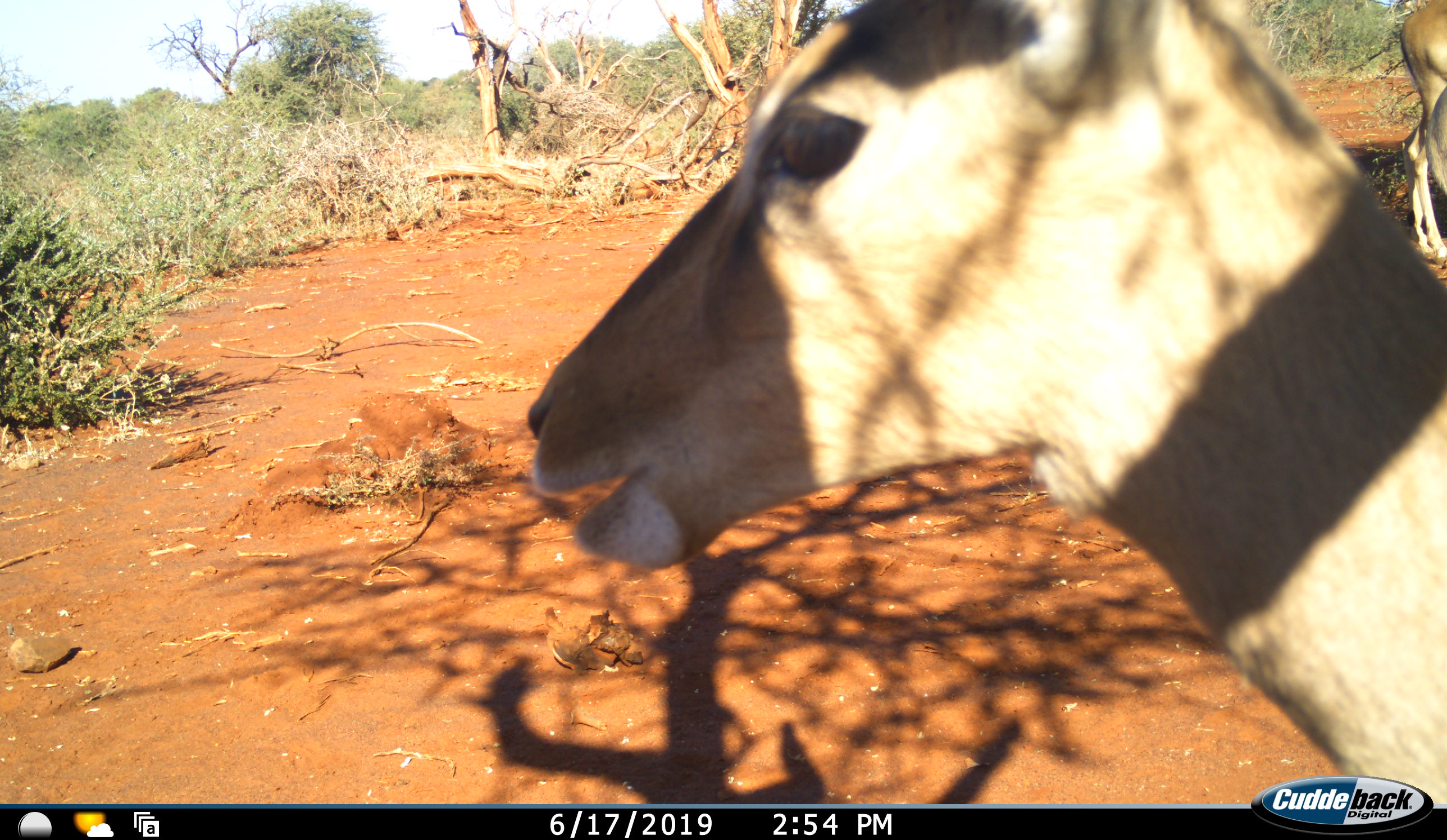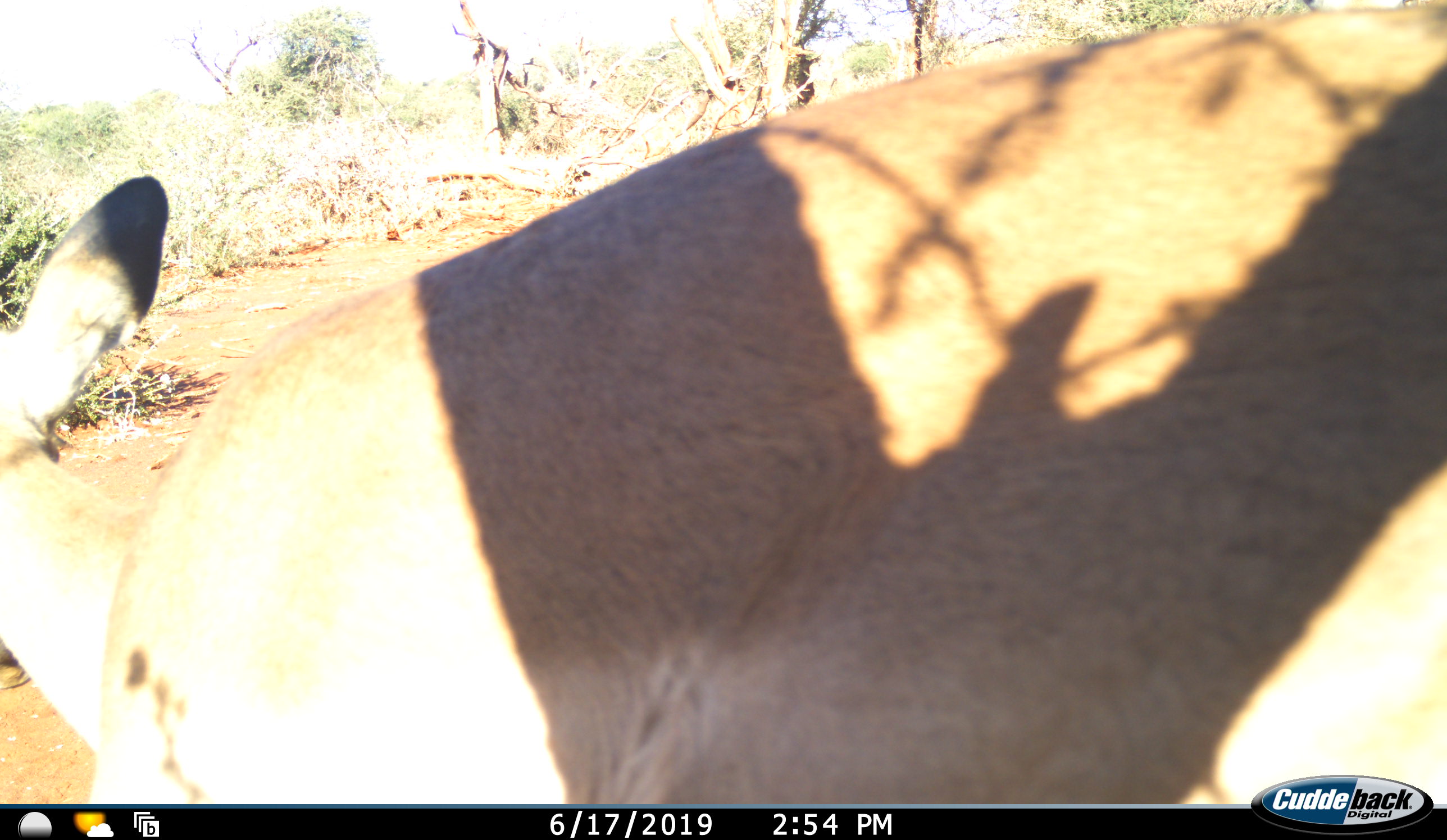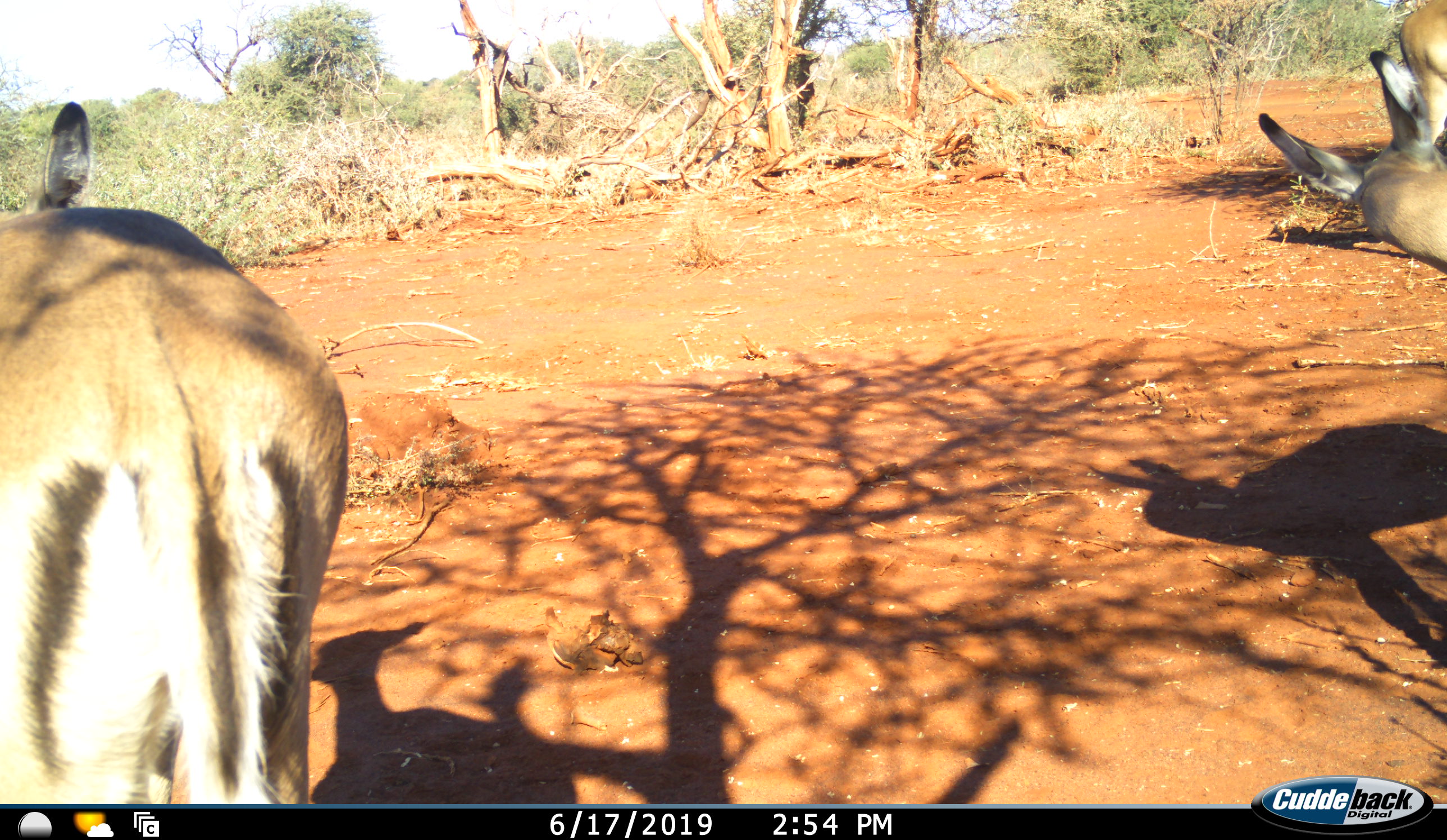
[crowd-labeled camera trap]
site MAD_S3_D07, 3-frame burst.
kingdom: Animalia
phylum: Chordata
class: Mammalia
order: Artiodactyla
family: Bovidae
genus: Aepyceros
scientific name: Aepyceros melampus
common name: impala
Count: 3.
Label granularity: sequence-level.